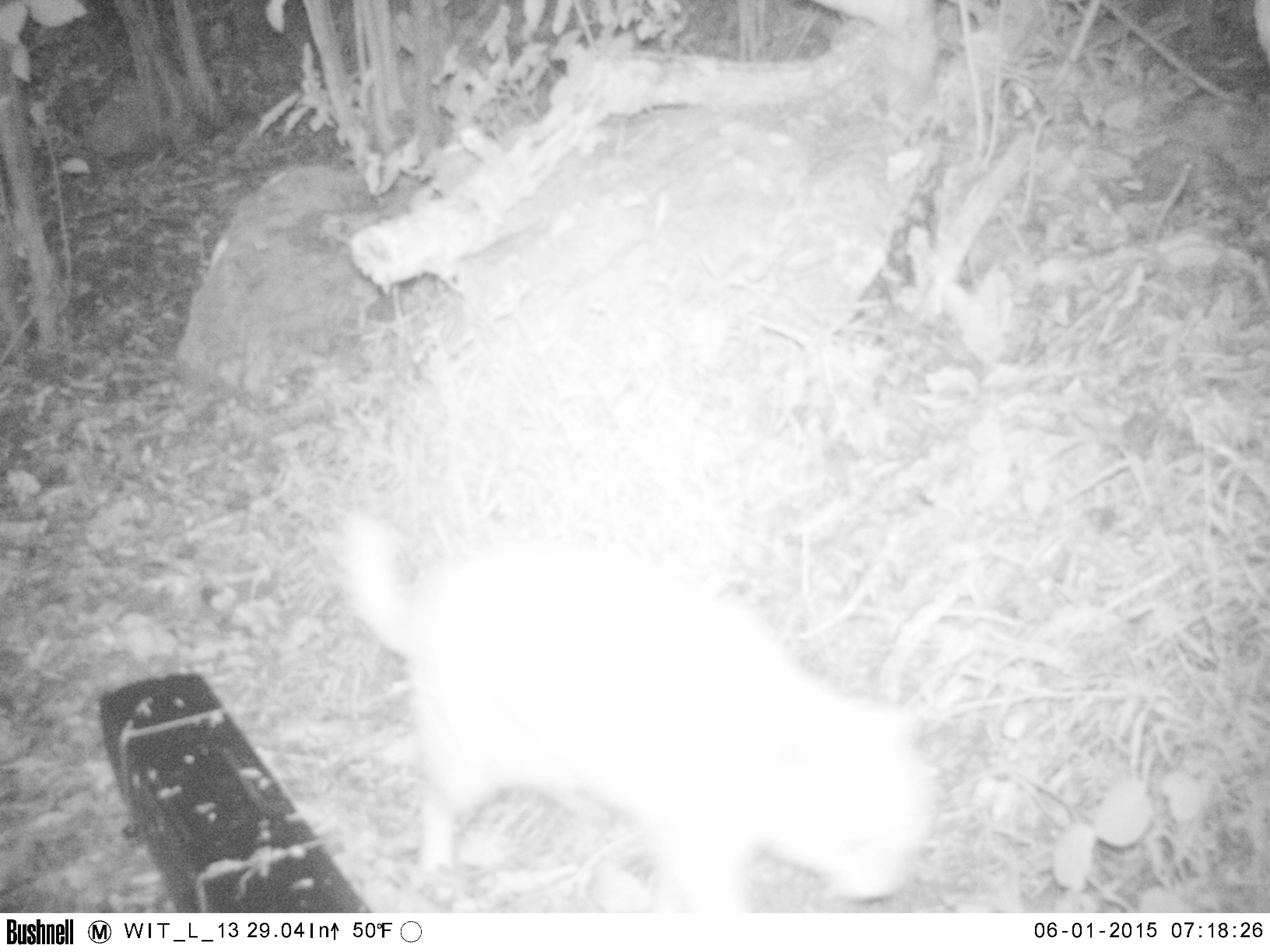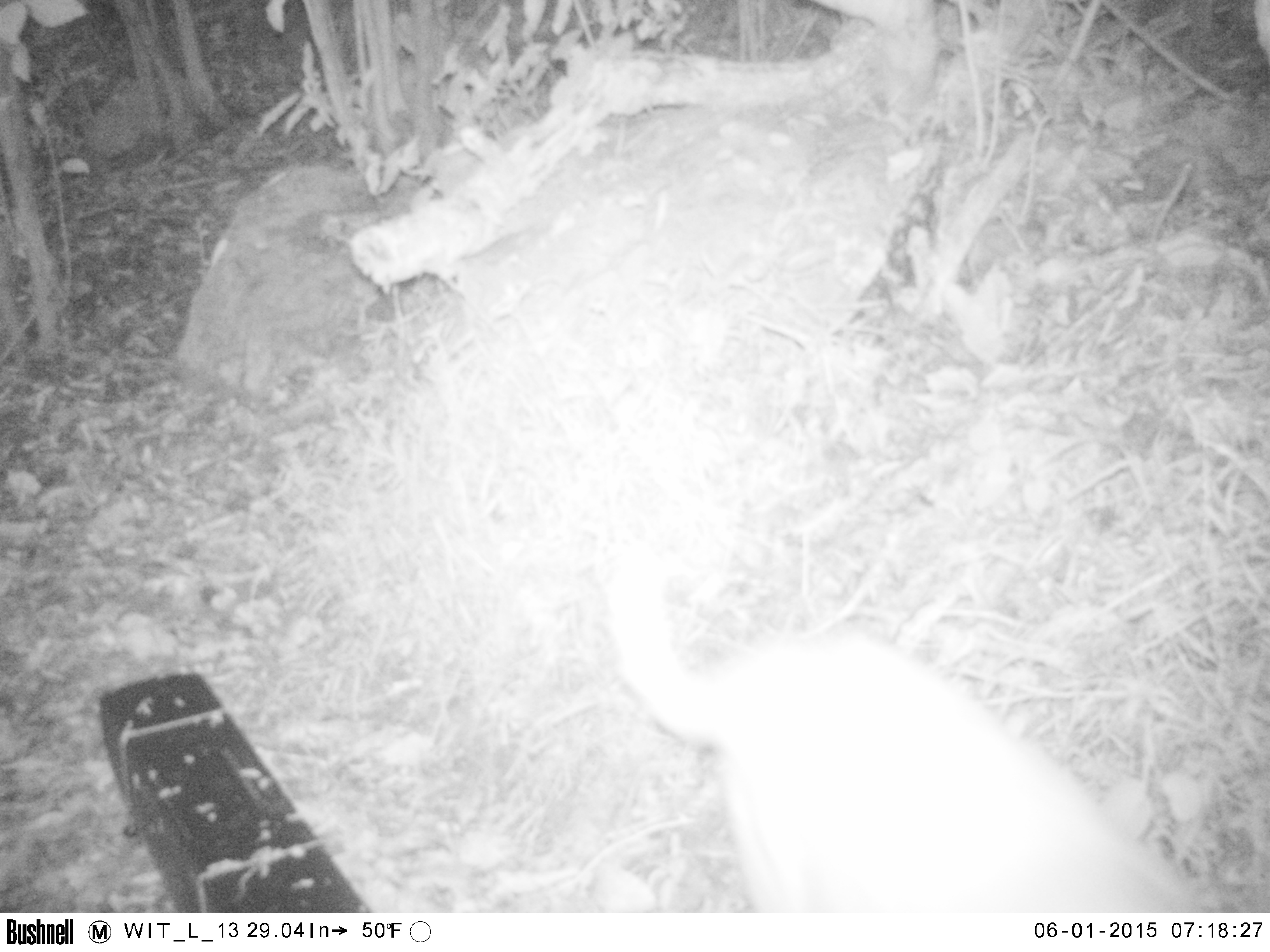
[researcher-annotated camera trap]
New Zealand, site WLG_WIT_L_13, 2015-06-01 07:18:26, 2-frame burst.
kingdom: Animalia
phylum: Chordata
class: Mammalia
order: Carnivora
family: Felidae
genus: Felis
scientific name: Felis catus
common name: domestic cat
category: cat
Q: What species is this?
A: Cat (domestic cat) (Felis catus).